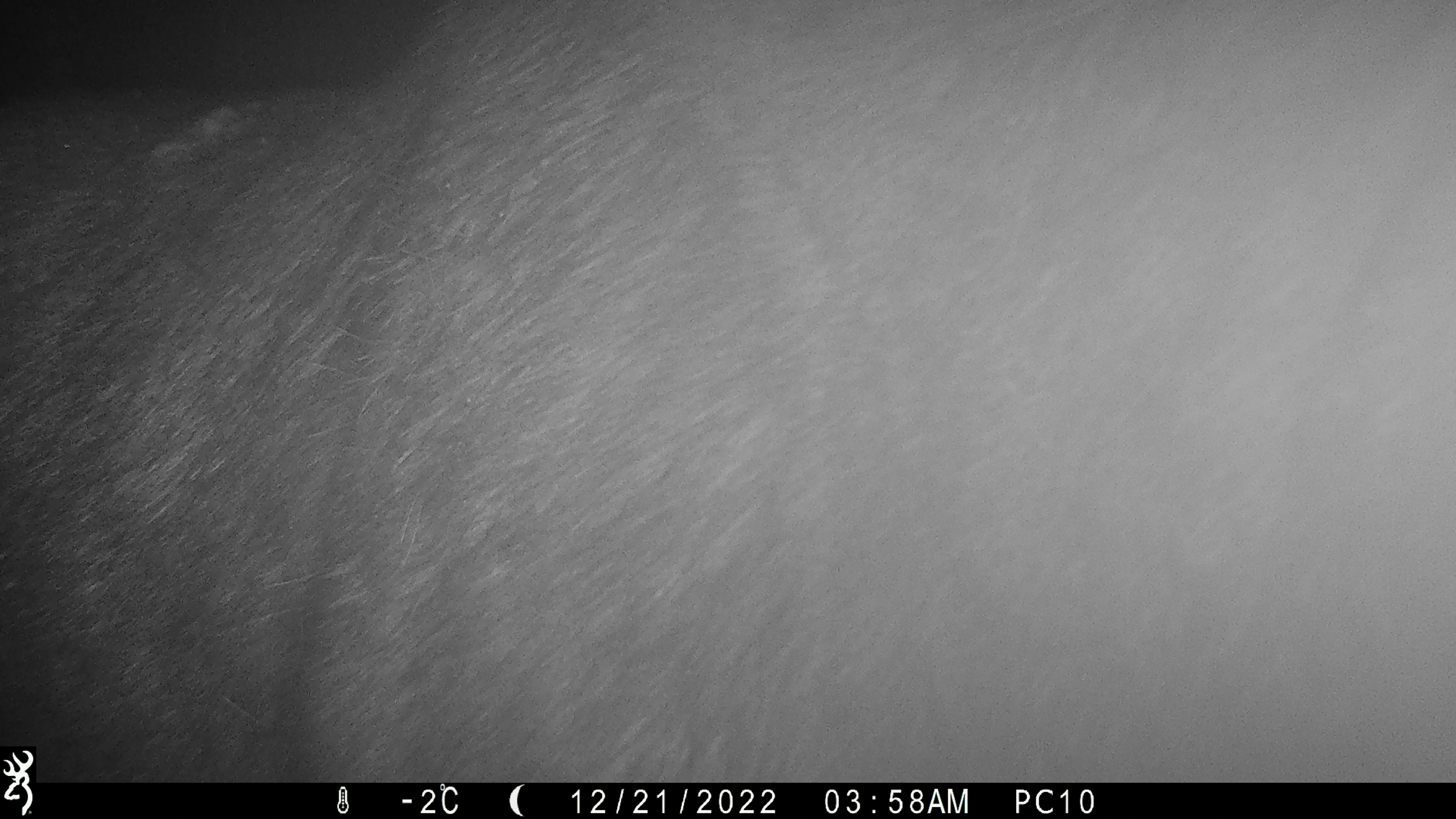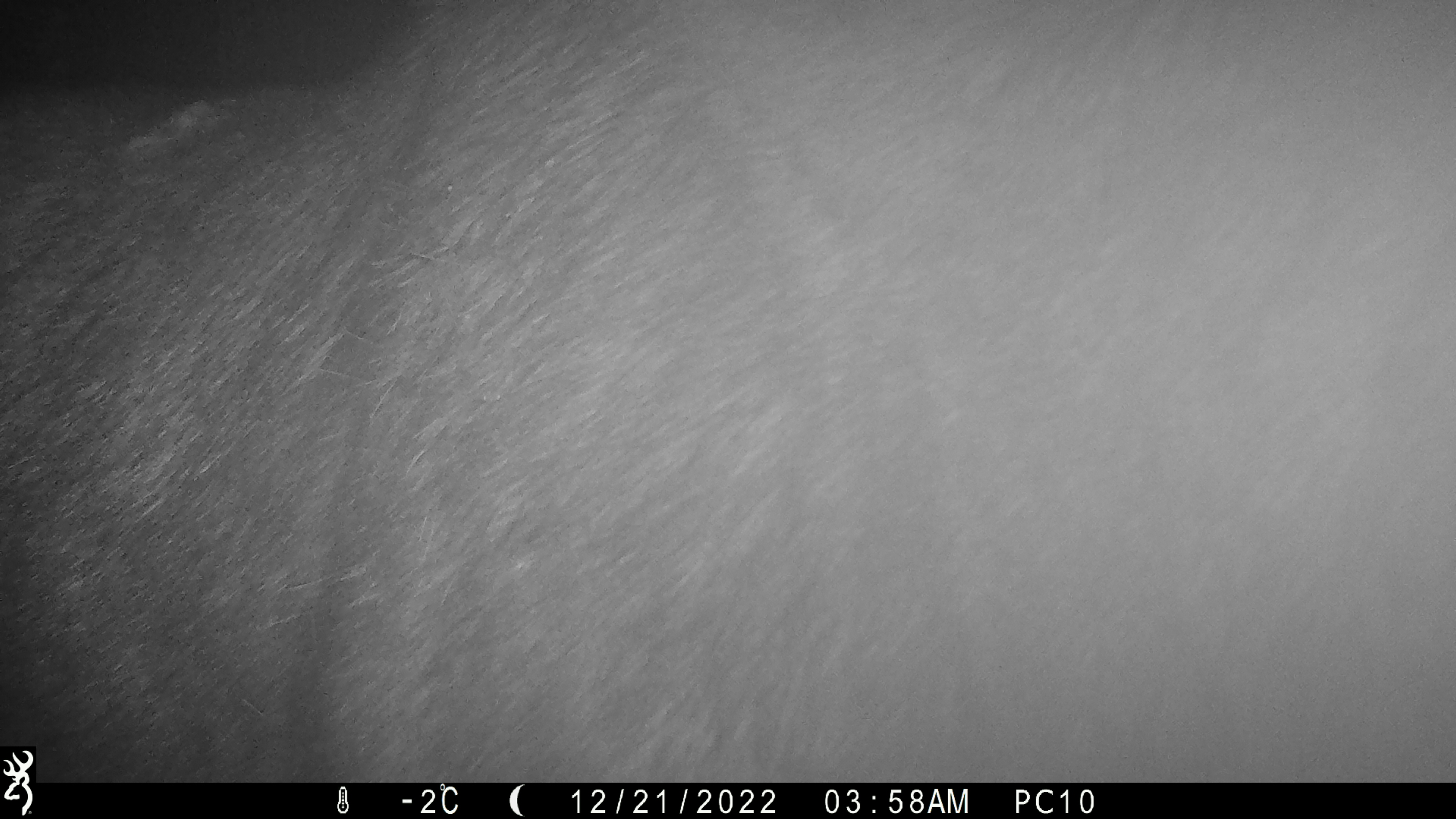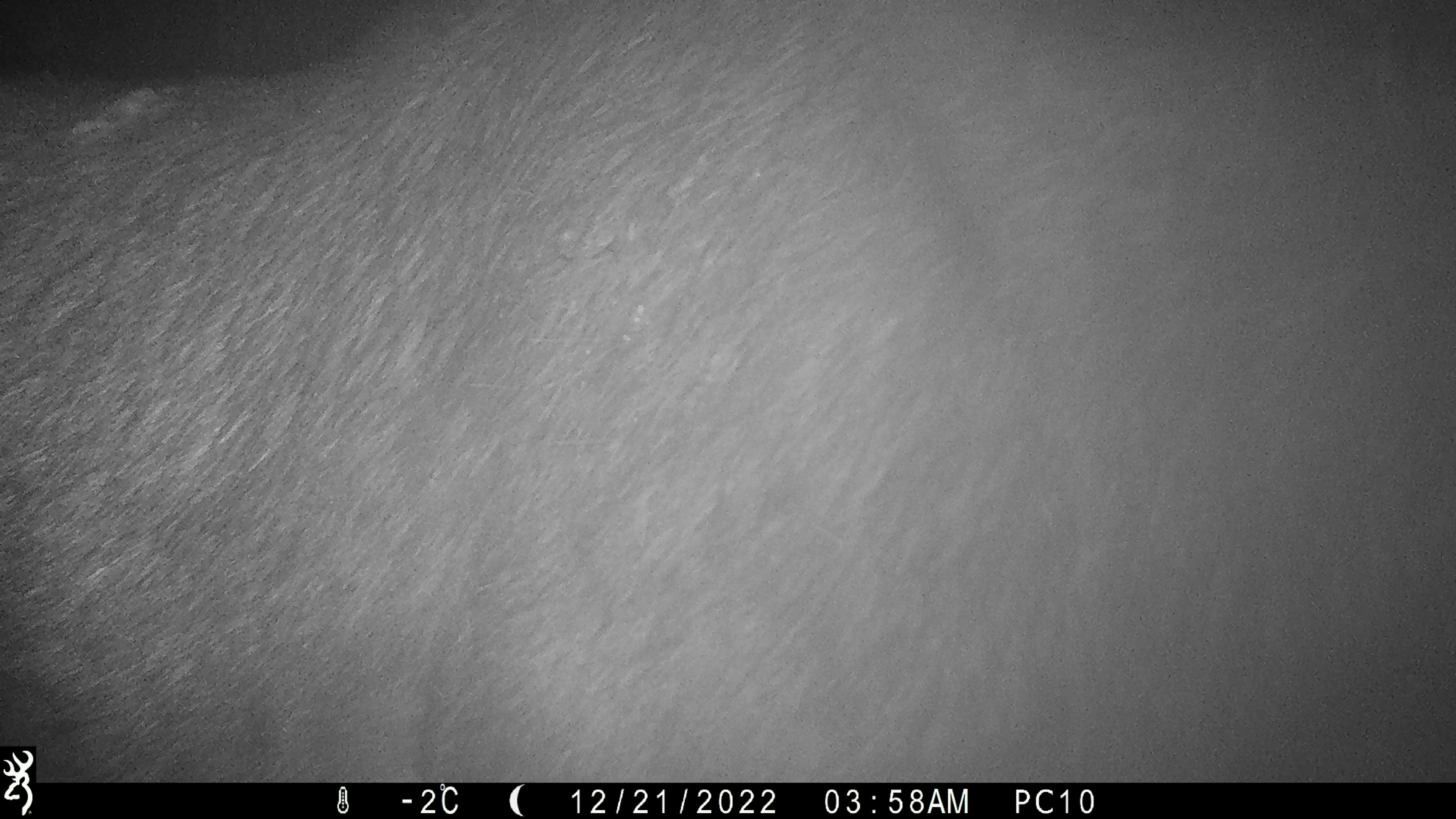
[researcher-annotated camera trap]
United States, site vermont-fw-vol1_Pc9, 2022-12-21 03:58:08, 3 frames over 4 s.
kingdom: Animalia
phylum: Chordata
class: Mammalia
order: Artiodactyla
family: Cervidae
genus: Alces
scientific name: Alces alces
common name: moose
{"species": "moose (Alces alces)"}